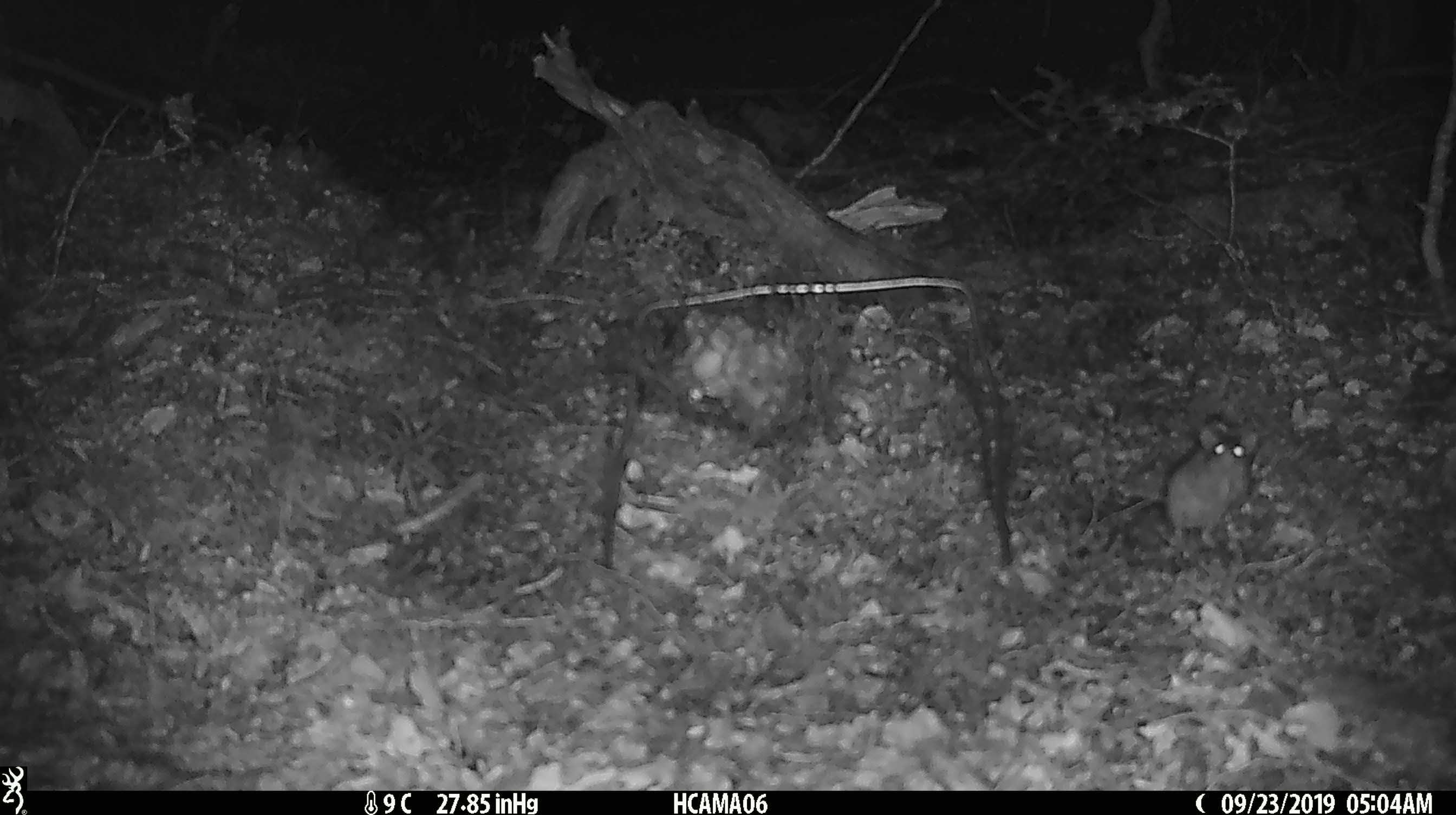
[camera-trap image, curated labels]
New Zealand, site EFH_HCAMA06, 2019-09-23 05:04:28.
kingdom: Animalia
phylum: Chordata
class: Mammalia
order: Rodentia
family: Muridae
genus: Mus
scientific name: Mus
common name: mouse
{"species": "mouse (Mus)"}